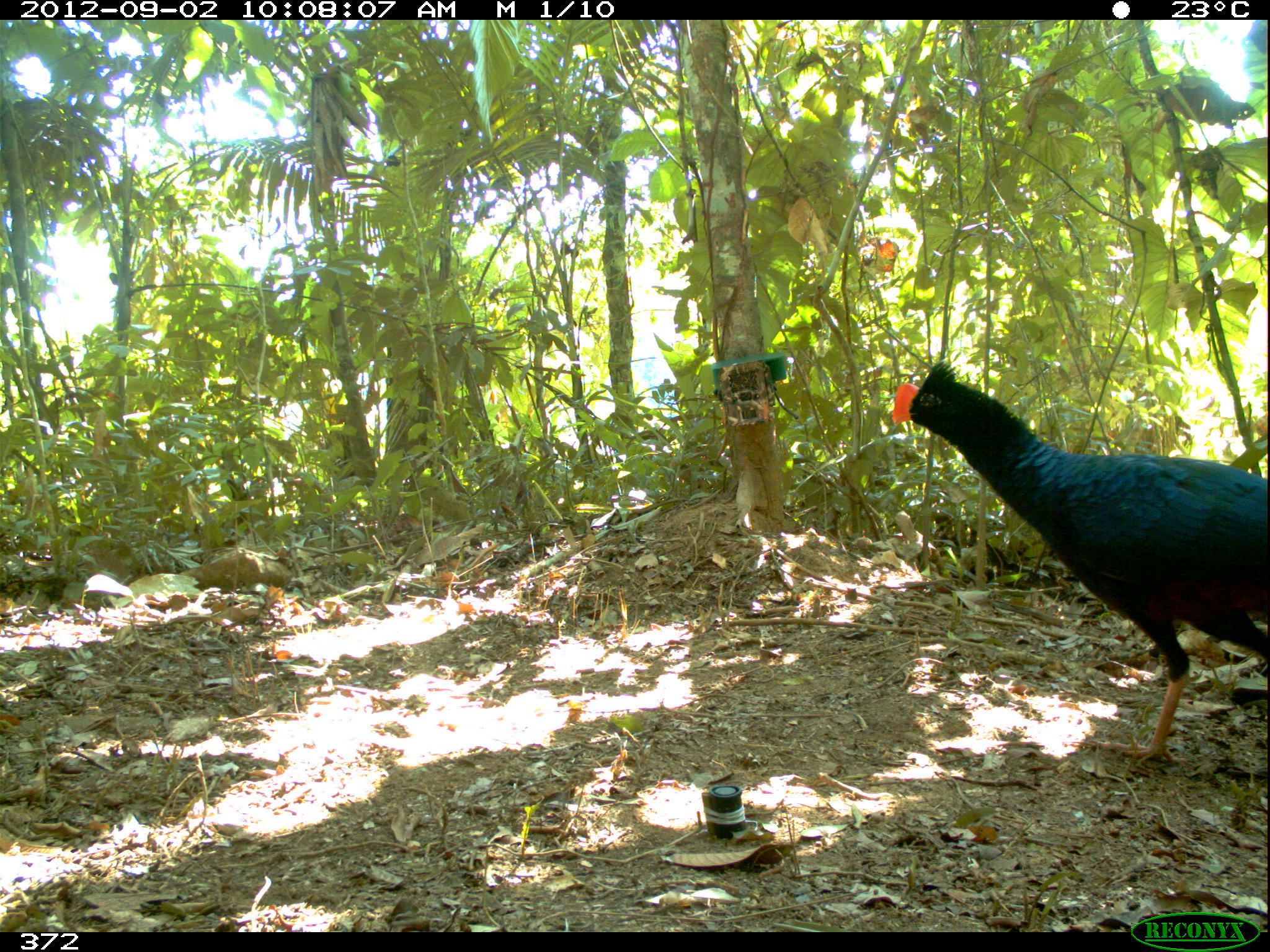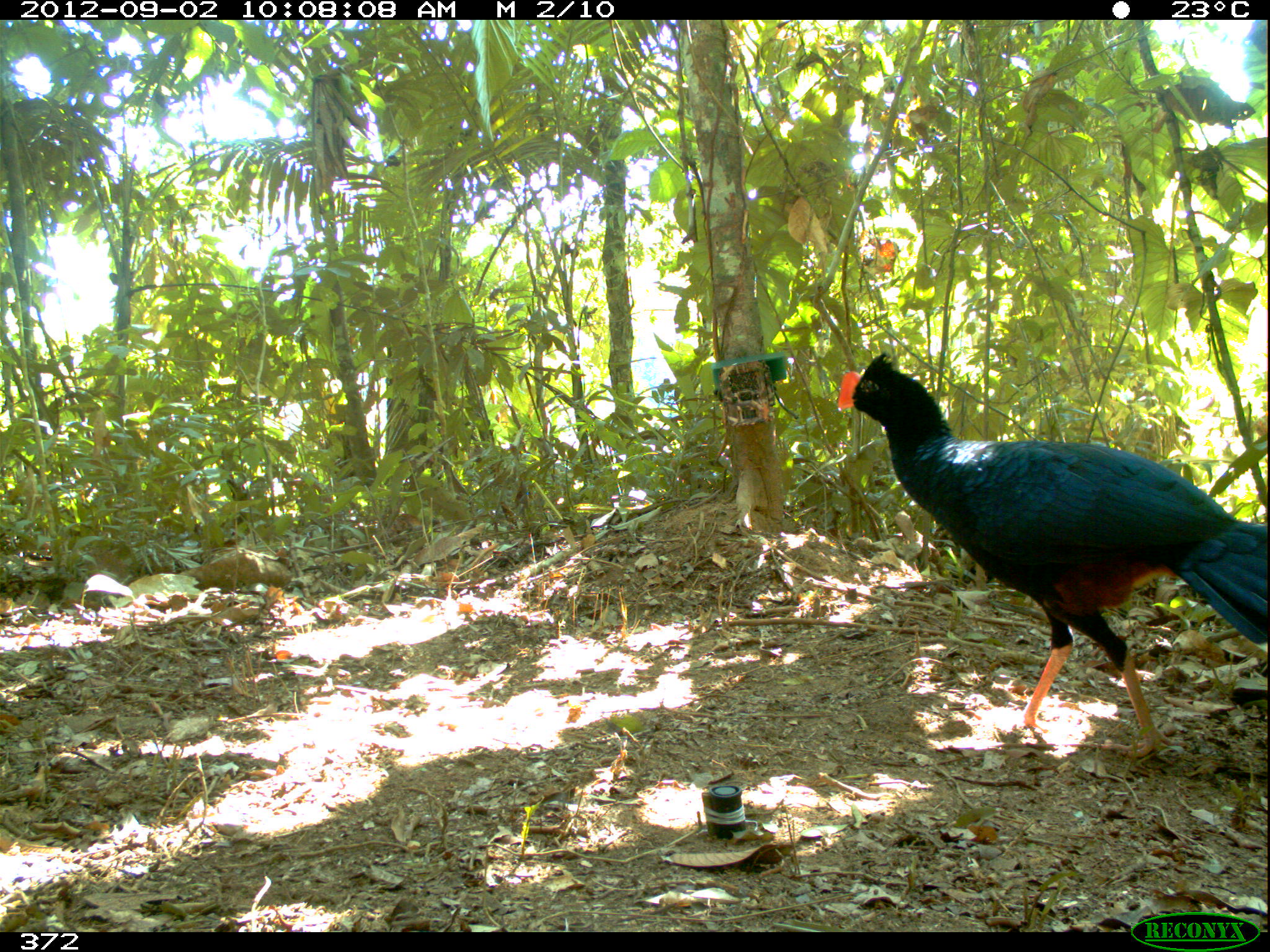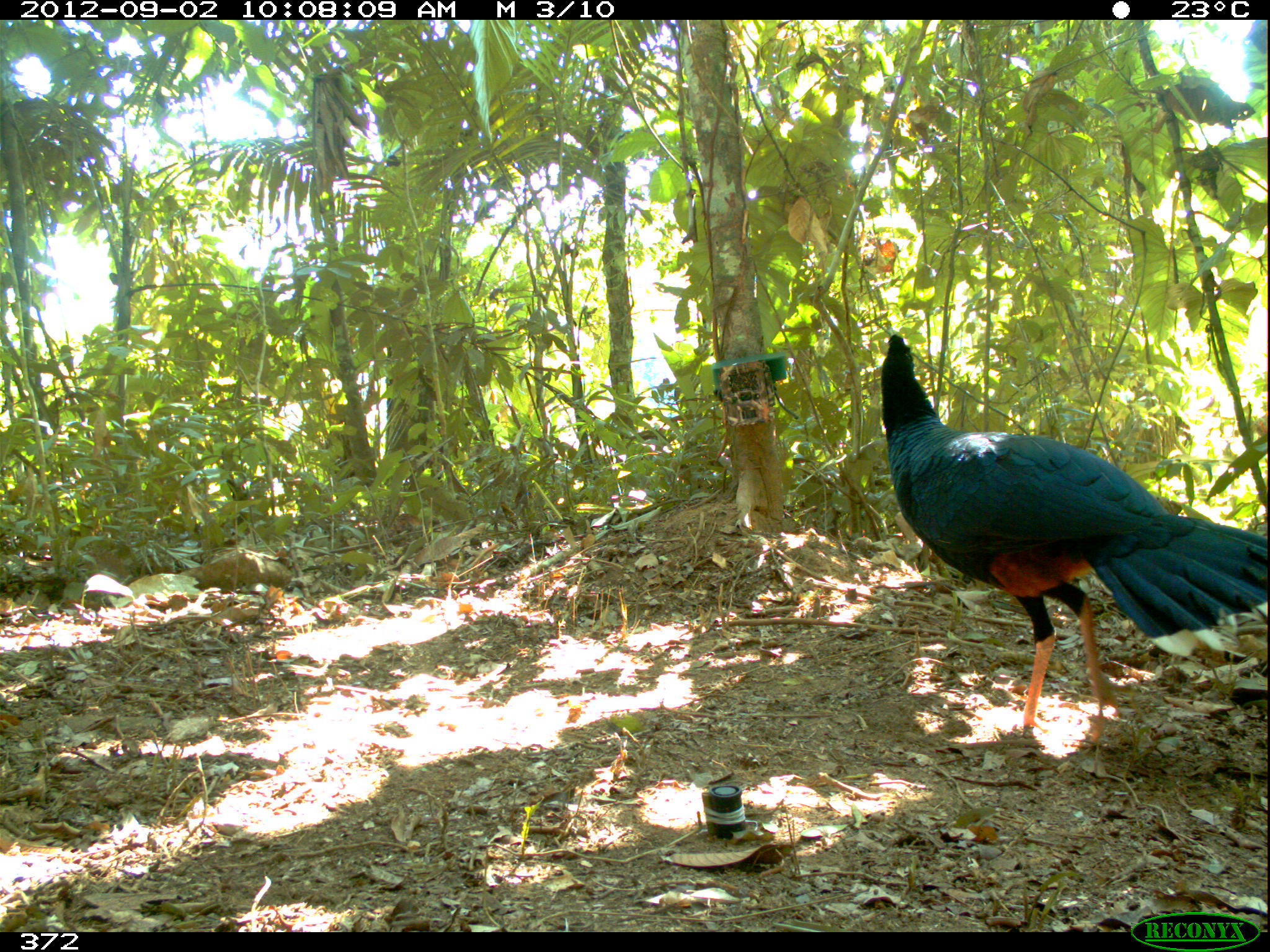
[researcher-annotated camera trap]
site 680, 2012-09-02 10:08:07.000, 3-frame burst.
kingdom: Animalia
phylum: Chordata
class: Aves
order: Galliformes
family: Cracidae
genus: Mitu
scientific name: Mitu tuberosum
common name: razor-billed curassow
Mitu tuberosum (razor-billed curassow).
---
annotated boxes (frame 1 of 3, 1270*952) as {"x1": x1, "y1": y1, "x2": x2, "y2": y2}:
mitu tuberosum: {"x1": 888, "y1": 355, "x2": 1270, "y2": 765}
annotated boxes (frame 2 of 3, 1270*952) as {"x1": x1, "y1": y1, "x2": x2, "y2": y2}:
mitu tuberosum: {"x1": 835, "y1": 349, "x2": 1270, "y2": 760}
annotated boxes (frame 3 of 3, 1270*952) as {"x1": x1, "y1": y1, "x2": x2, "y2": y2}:
mitu tuberosum: {"x1": 877, "y1": 333, "x2": 1270, "y2": 746}